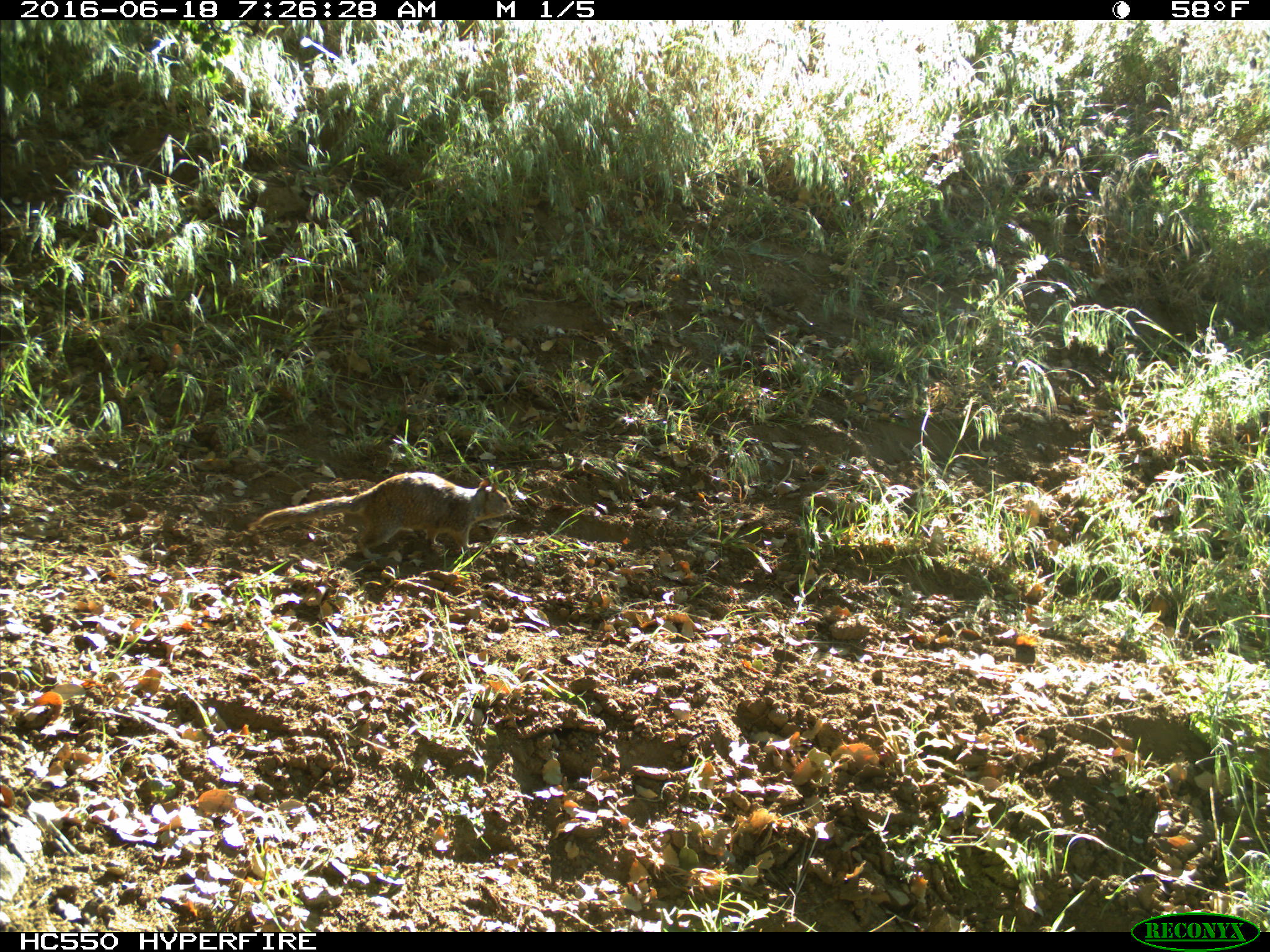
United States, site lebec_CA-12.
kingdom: Animalia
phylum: Chordata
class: Mammalia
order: Rodentia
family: Sciuridae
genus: Otospermophilus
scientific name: Otospermophilus beecheyi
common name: california ground squirrel